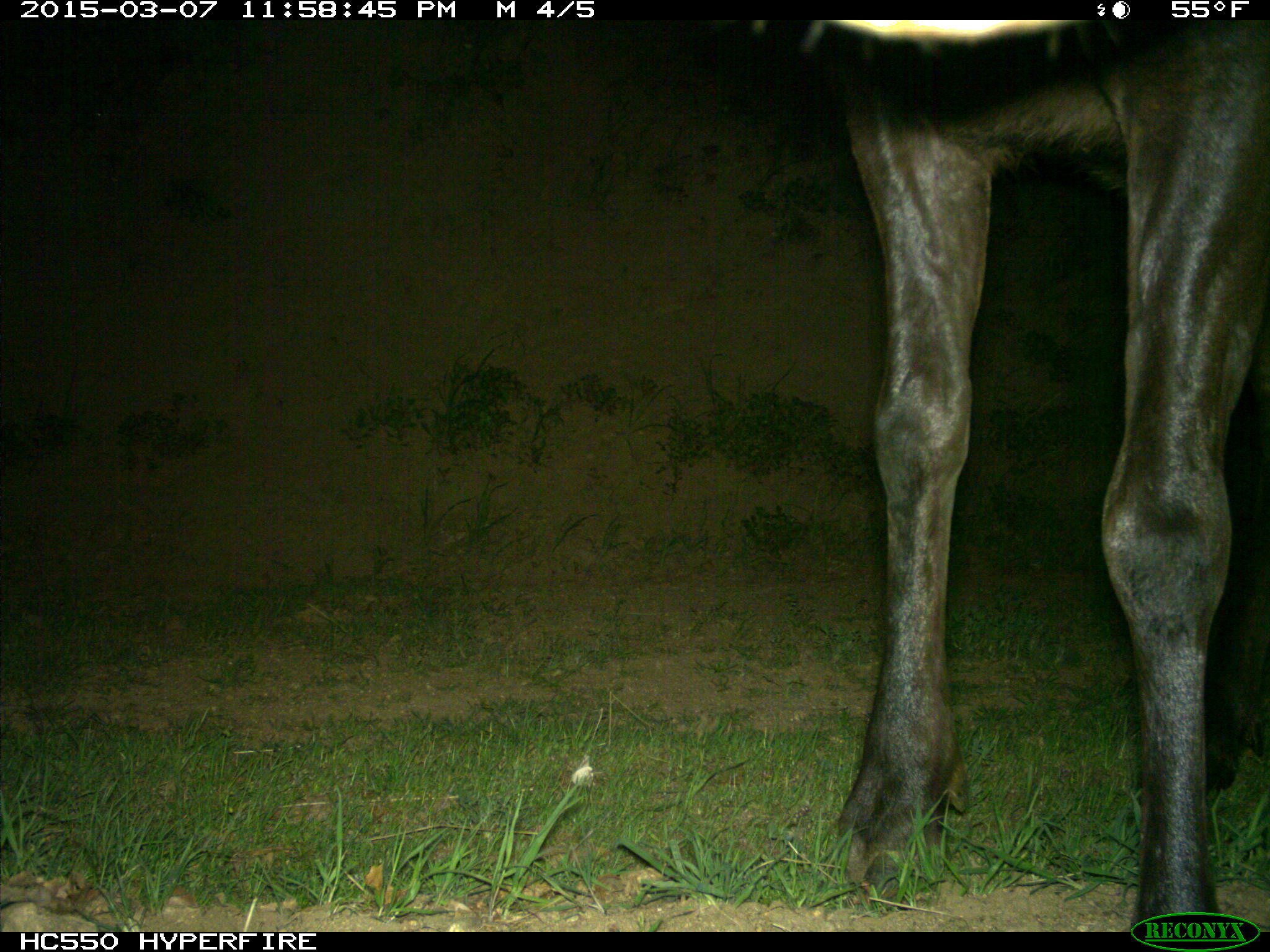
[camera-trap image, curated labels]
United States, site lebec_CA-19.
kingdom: Animalia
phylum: Chordata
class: Mammalia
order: Artiodactyla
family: Cervidae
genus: Cervus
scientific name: Cervus canadensis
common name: elk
Cervus canadensis (elk).